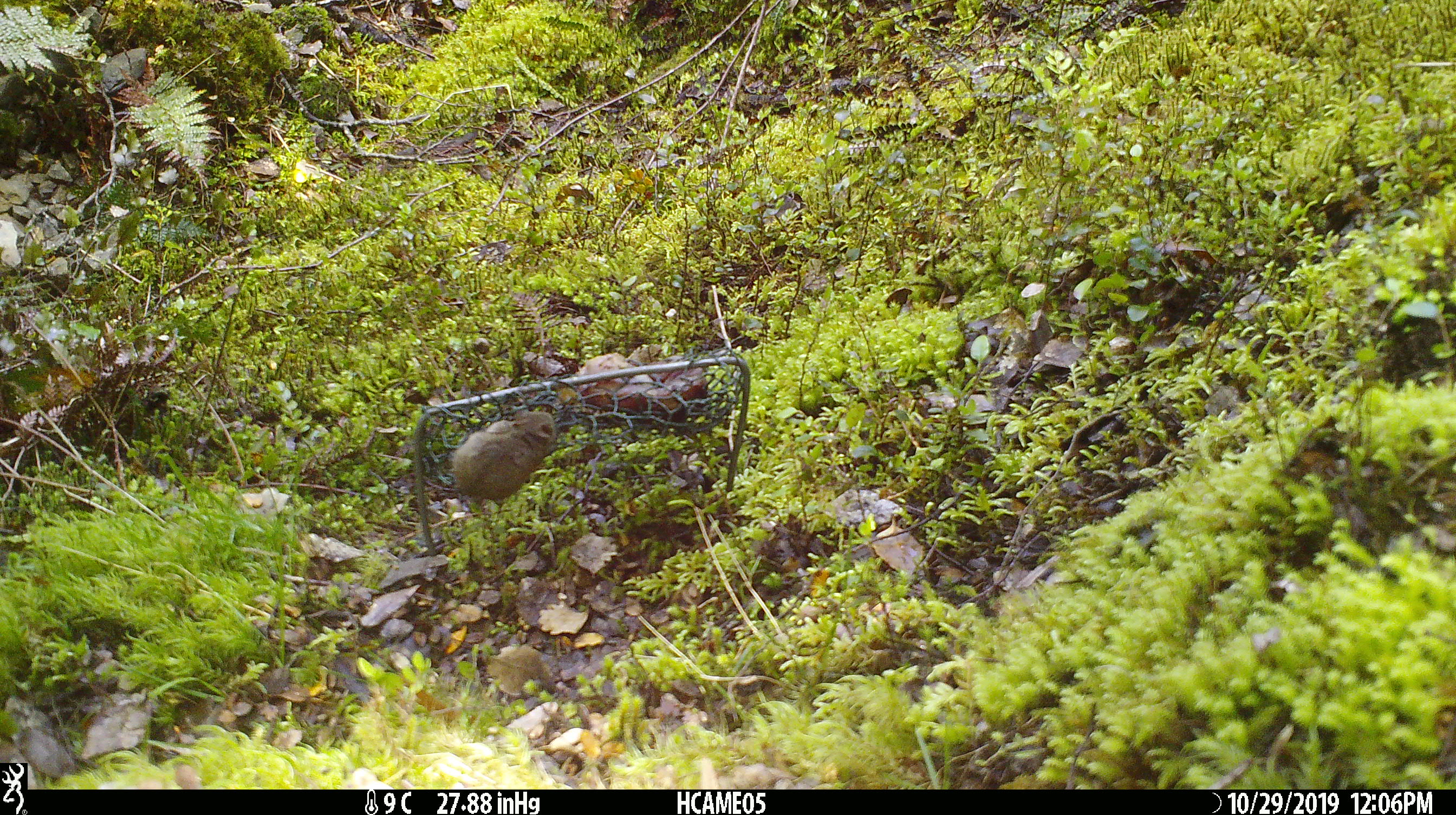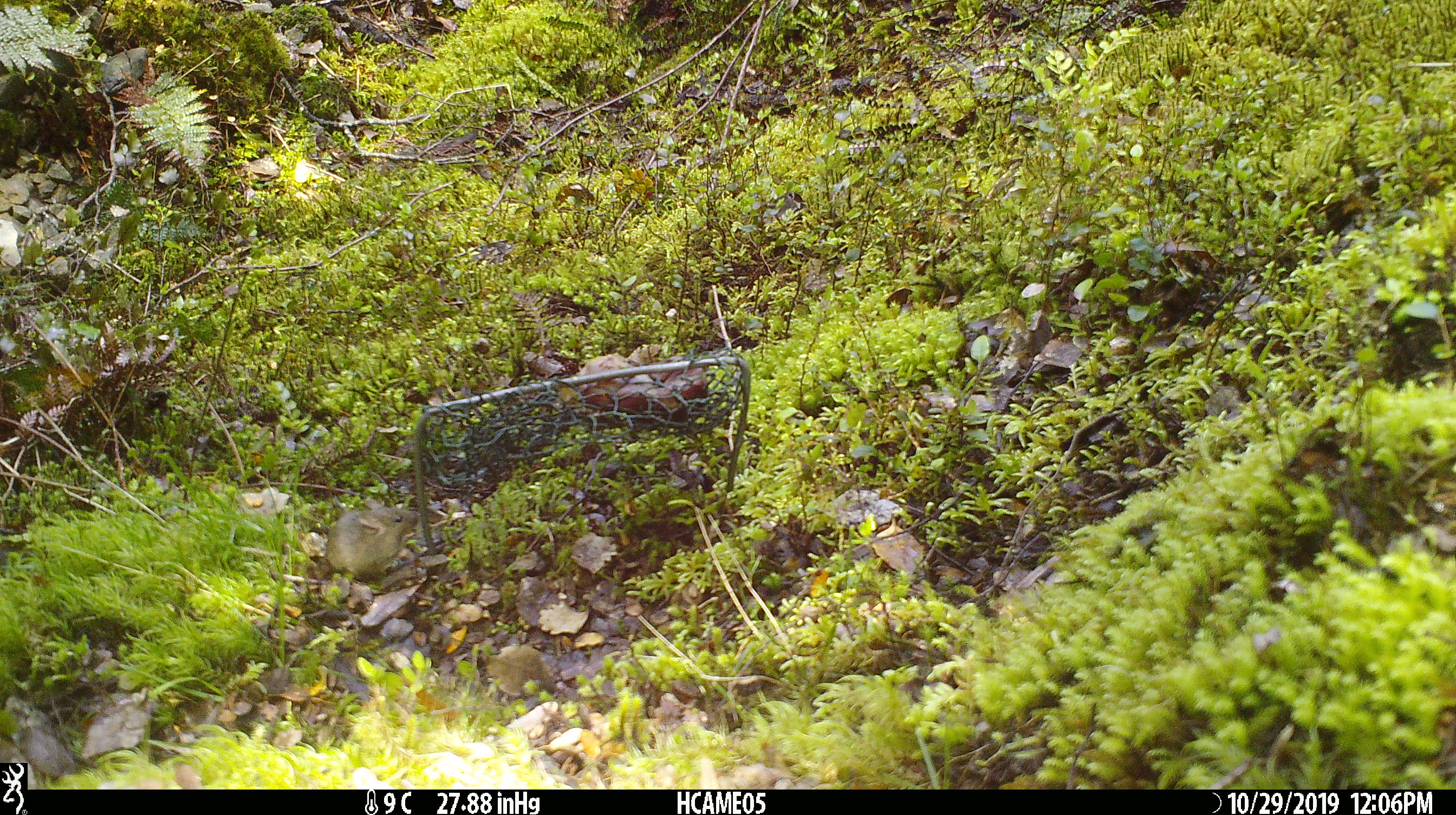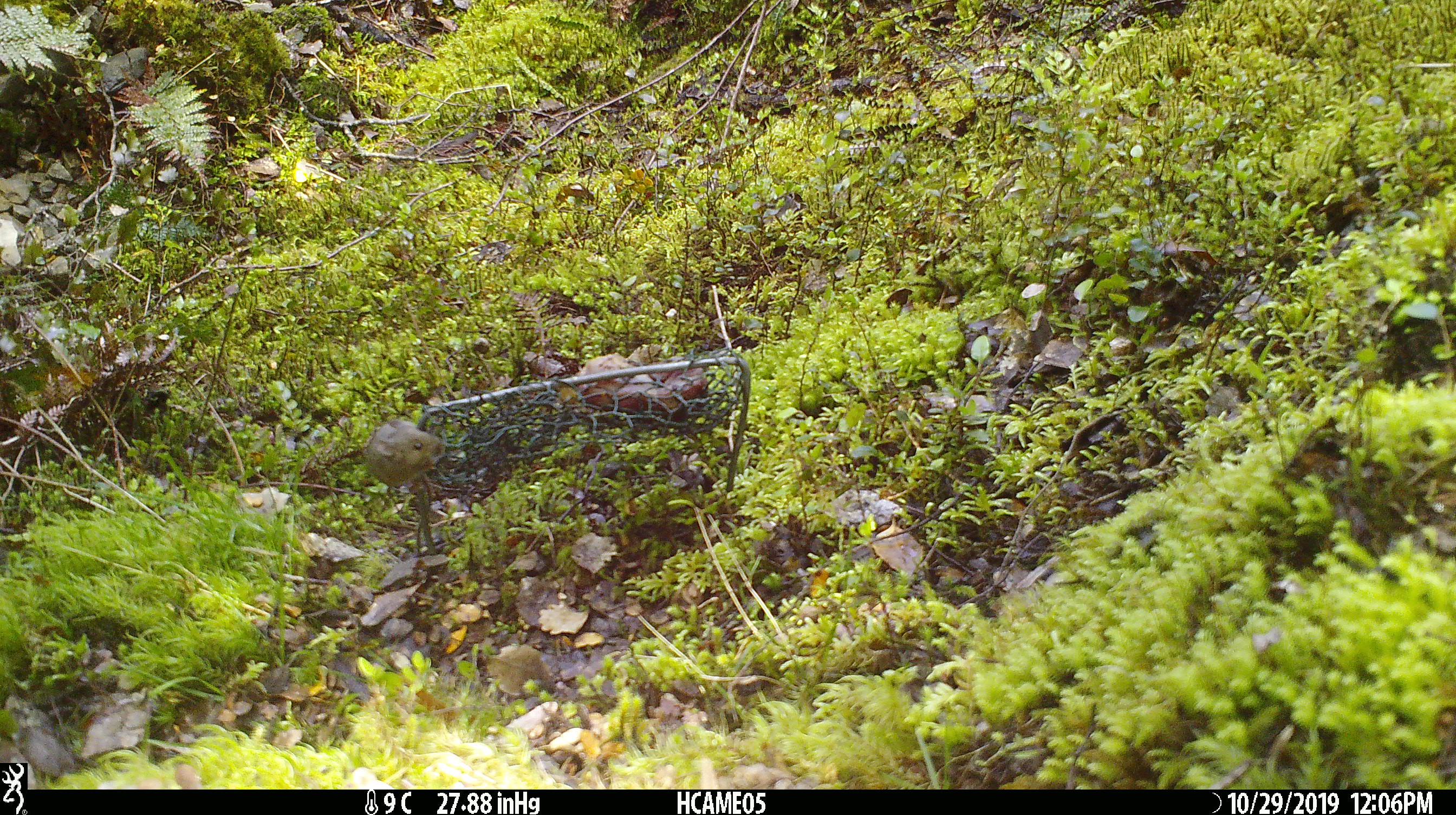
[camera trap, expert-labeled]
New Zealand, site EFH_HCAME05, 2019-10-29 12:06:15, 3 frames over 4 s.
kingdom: Animalia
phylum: Chordata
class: Mammalia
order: Rodentia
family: Muridae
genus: Mus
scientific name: Mus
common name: mouse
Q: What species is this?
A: Mouse (Mus).